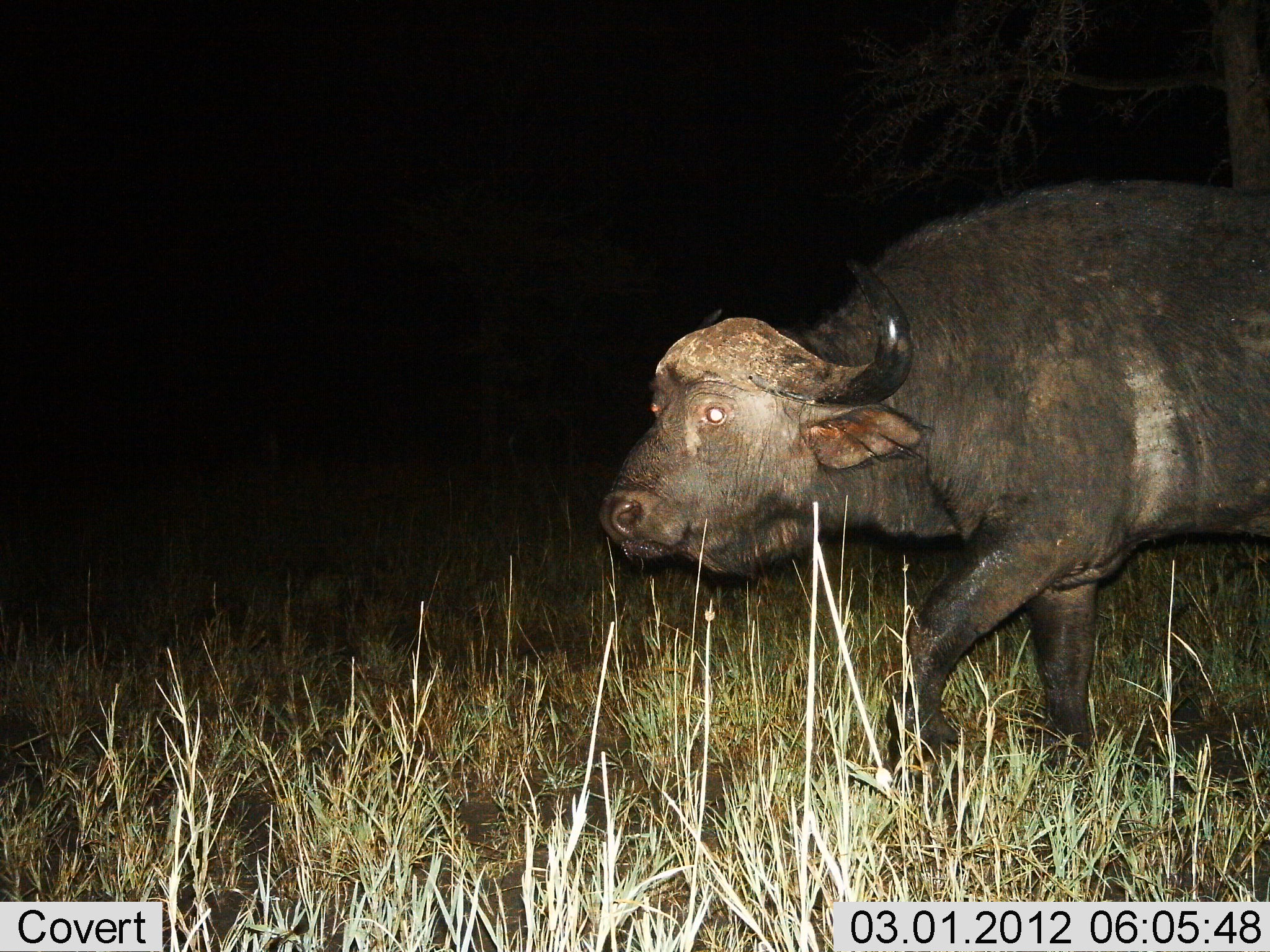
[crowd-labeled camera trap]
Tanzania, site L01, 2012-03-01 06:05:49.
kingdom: Animalia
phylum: Chordata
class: Mammalia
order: Artiodactyla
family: Bovidae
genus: Syncerus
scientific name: Syncerus caffer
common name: cape buffalo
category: buffalo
Buffalo (cape buffalo) (Syncerus caffer), count 1. Behavior (volunteer vote fractions): standing 11%, resting 0%, moving 89%, interacting 0%. Young present (vote fraction): 0%. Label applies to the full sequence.